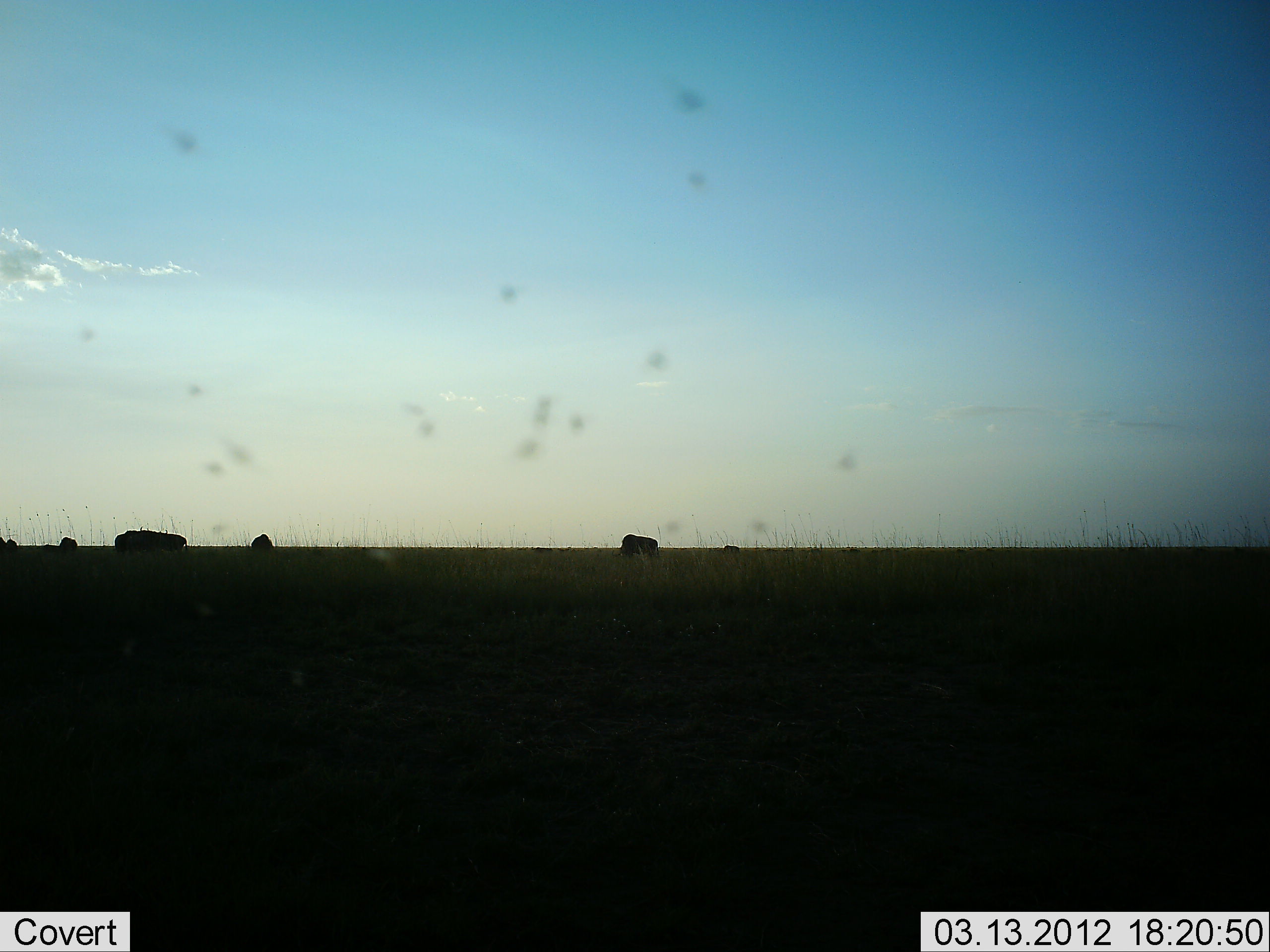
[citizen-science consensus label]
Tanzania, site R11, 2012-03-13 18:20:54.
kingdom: Animalia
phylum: Chordata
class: Mammalia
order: Artiodactyla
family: Bovidae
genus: Connochaetes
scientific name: Connochaetes taurinus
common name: blue wildebeest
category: wildebeest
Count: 4.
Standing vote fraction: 0%.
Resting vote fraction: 0%.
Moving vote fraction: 14%.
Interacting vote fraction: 0%.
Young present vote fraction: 0%.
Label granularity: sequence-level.